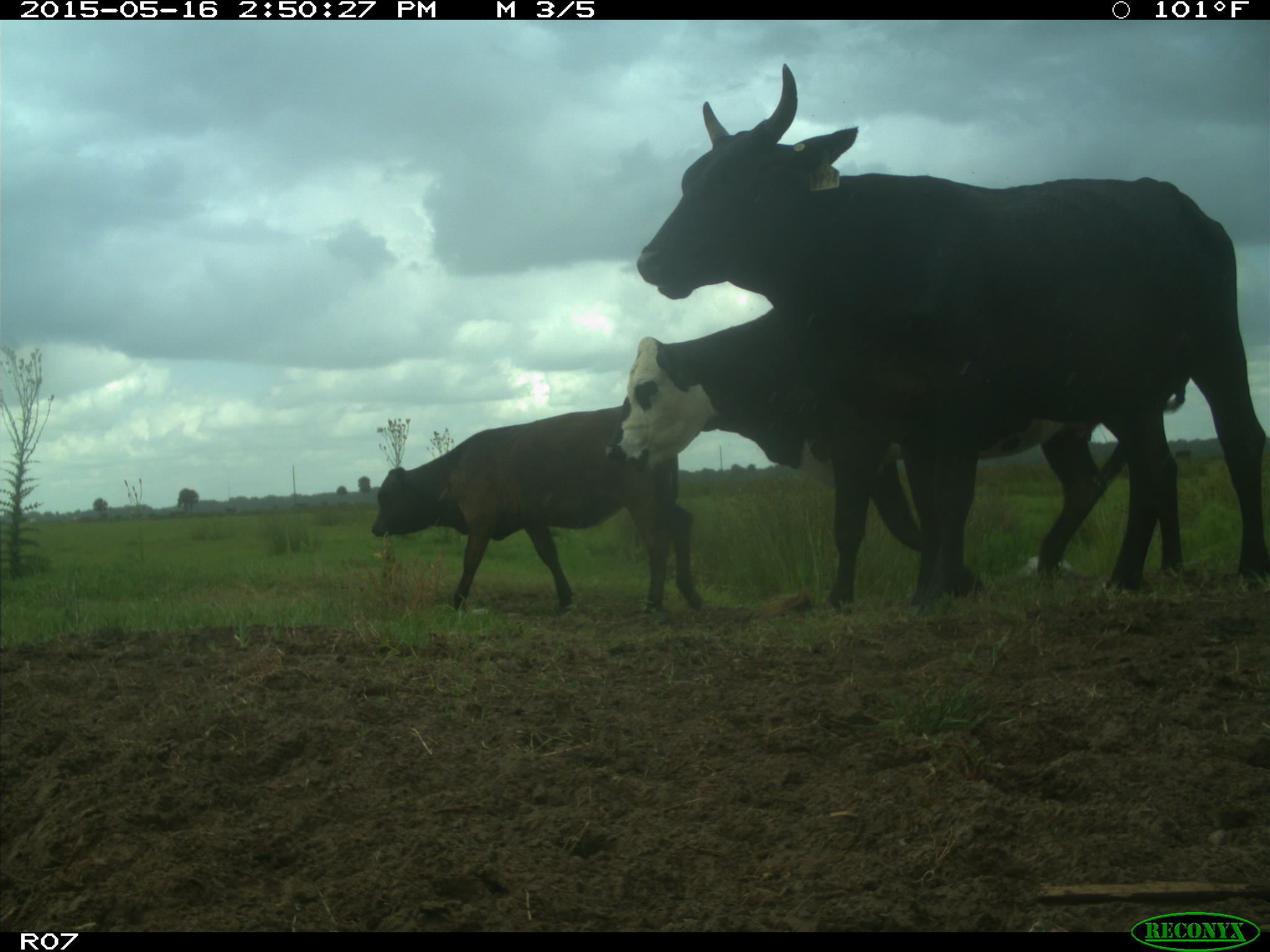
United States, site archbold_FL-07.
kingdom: Animalia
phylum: Chordata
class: Mammalia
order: Artiodactyla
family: Bovidae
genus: Bos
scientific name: Bos taurus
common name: domestic cow